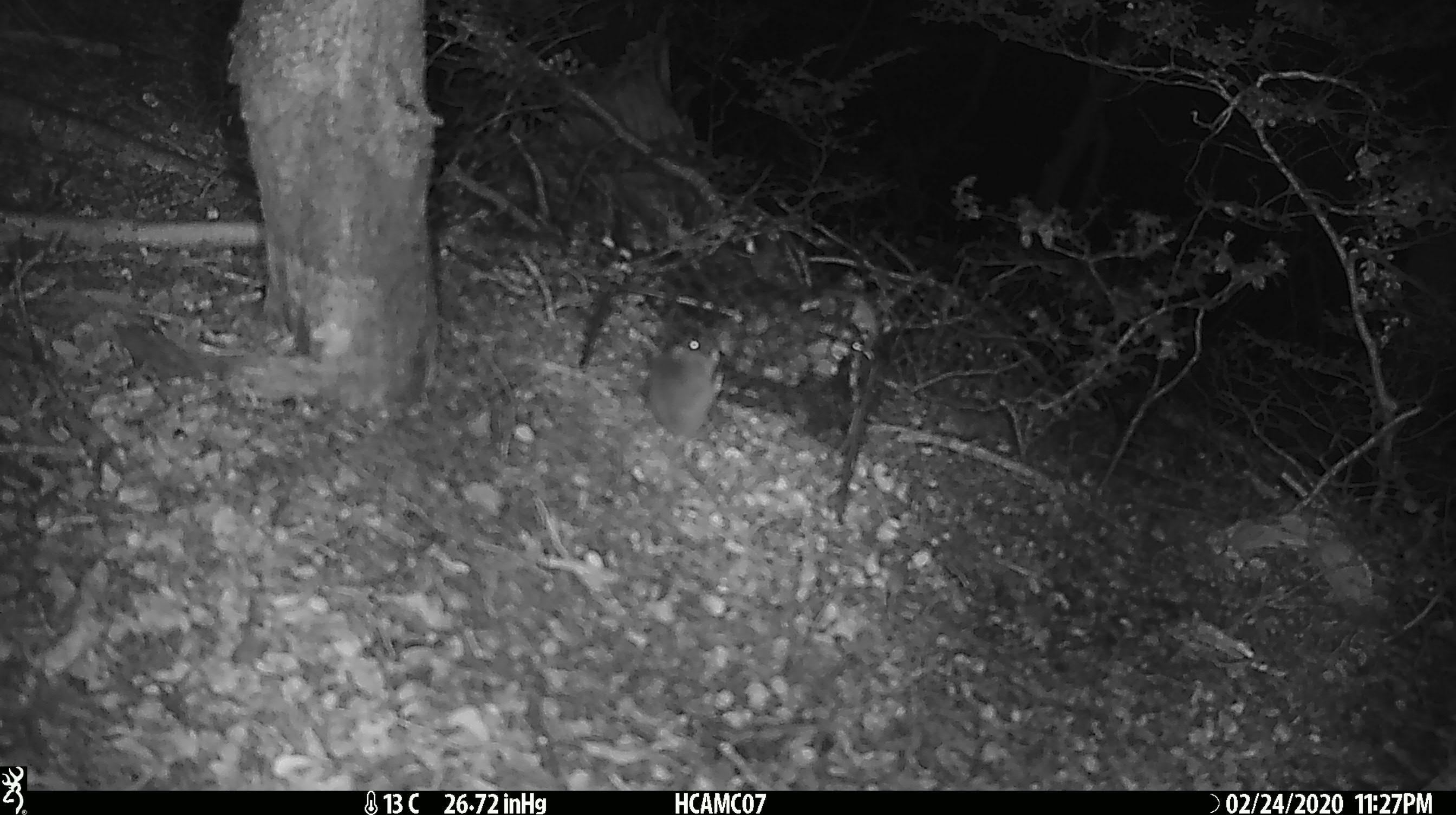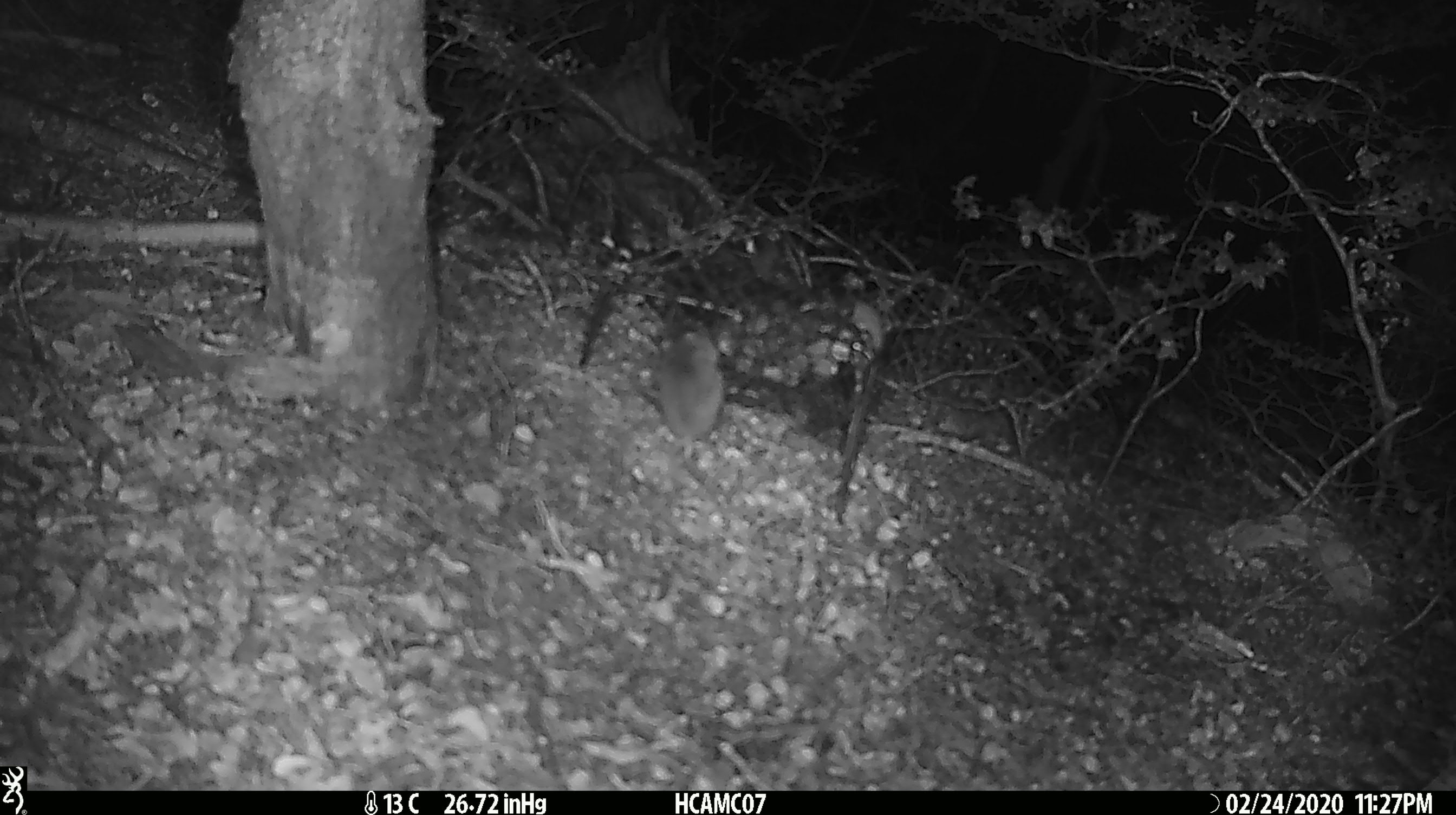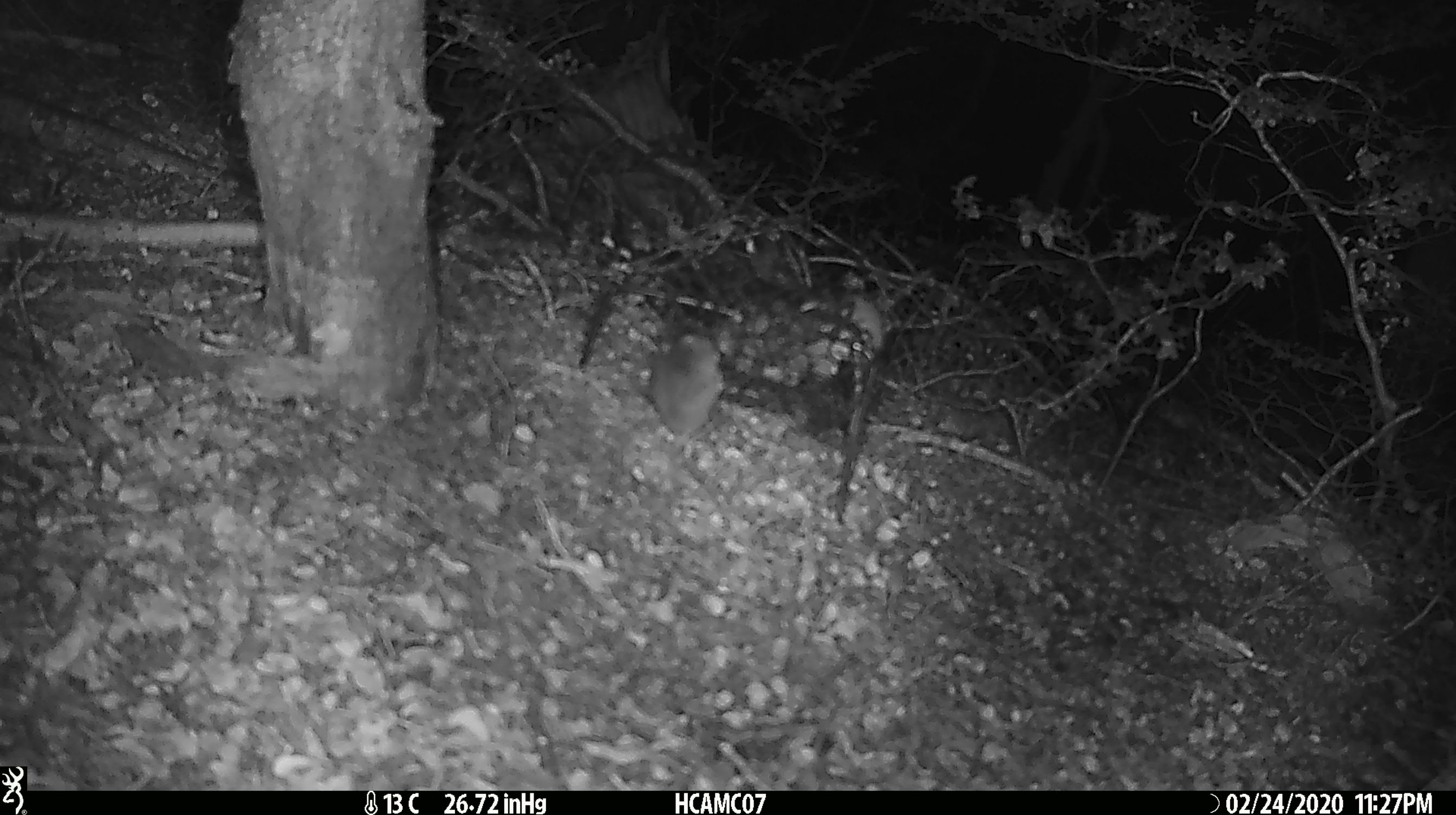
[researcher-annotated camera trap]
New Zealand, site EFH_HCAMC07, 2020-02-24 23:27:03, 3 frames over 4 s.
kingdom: Animalia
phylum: Chordata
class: Mammalia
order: Rodentia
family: Muridae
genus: Mus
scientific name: Mus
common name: mouse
Mouse (Mus).